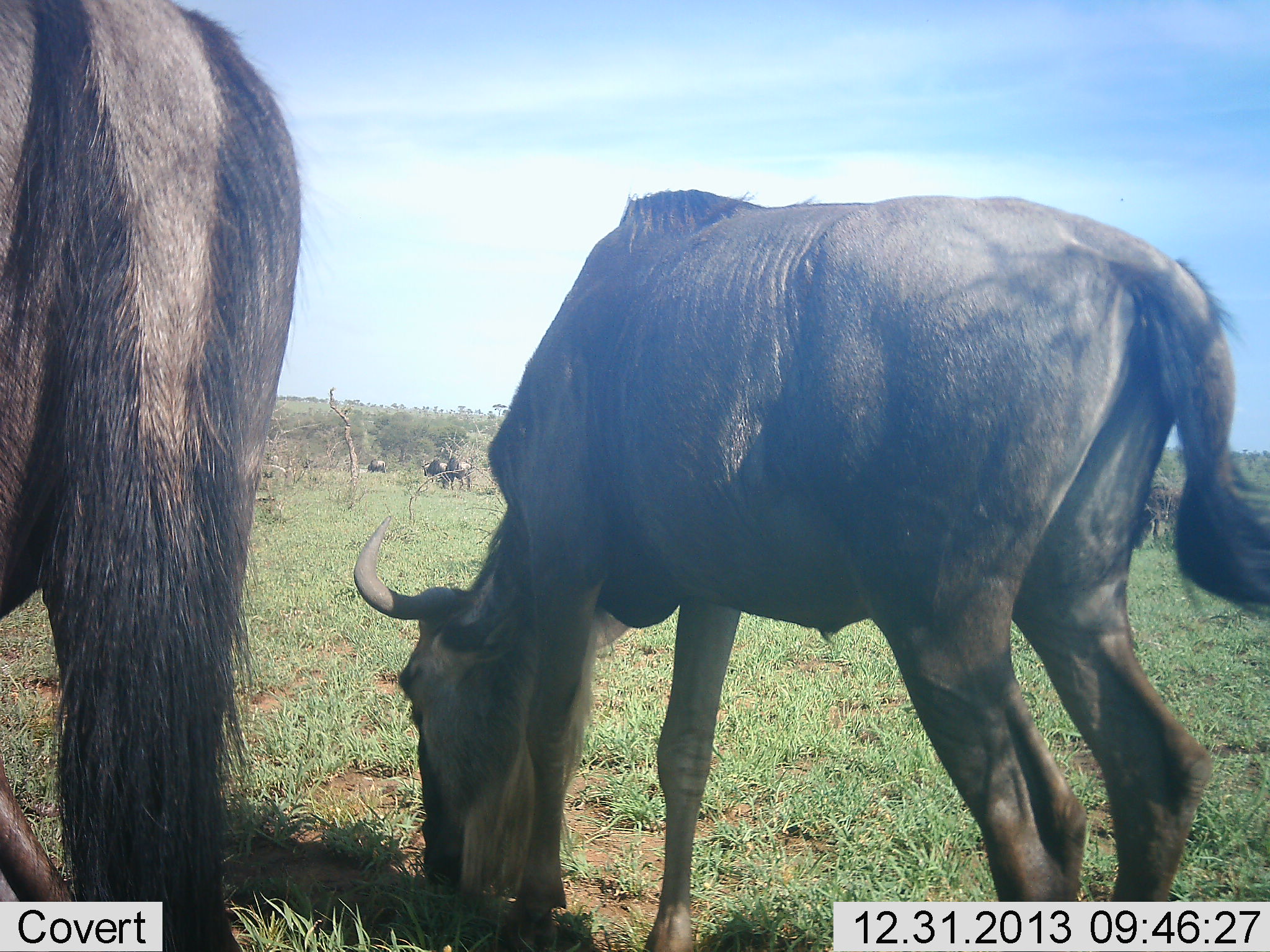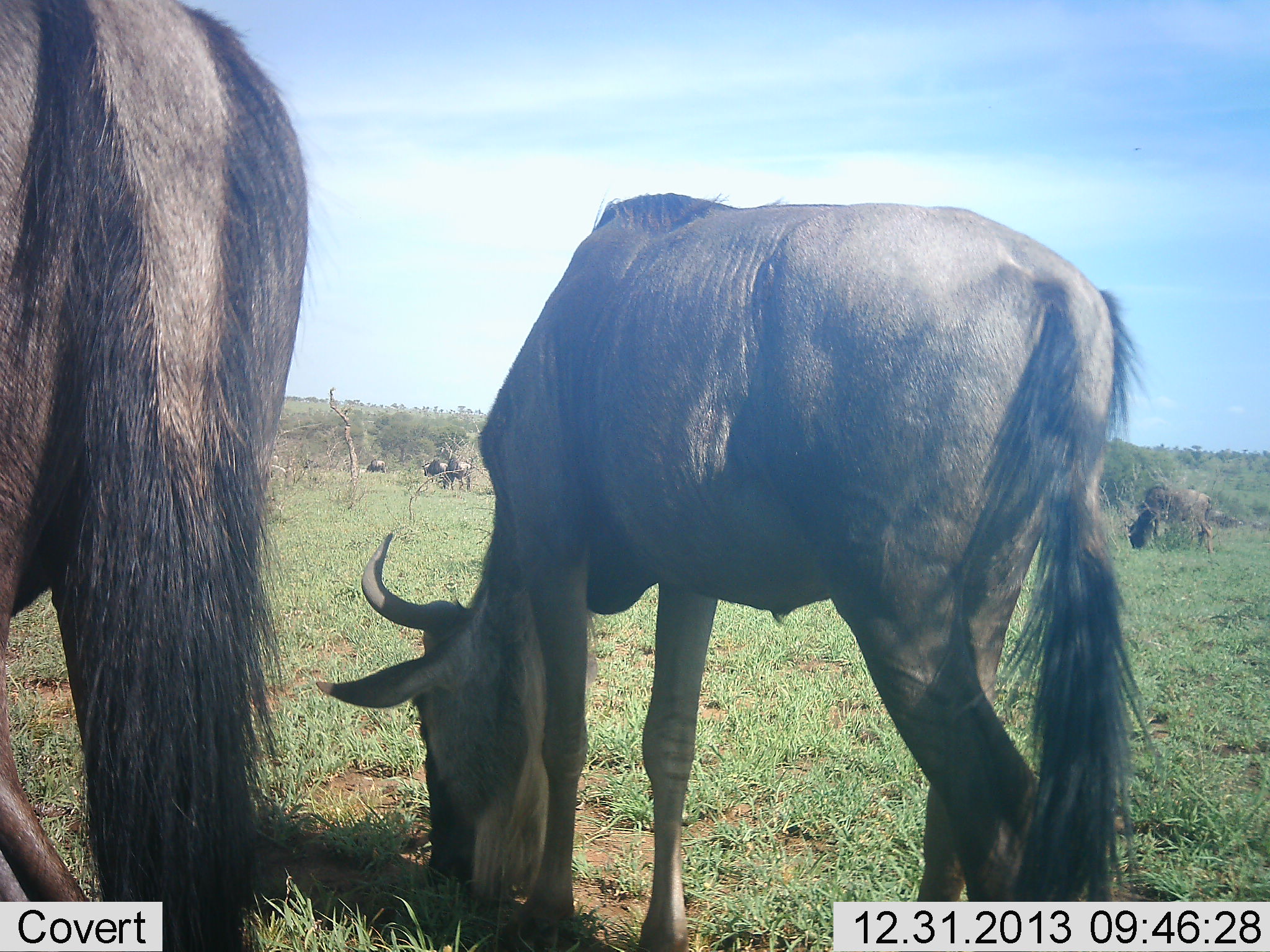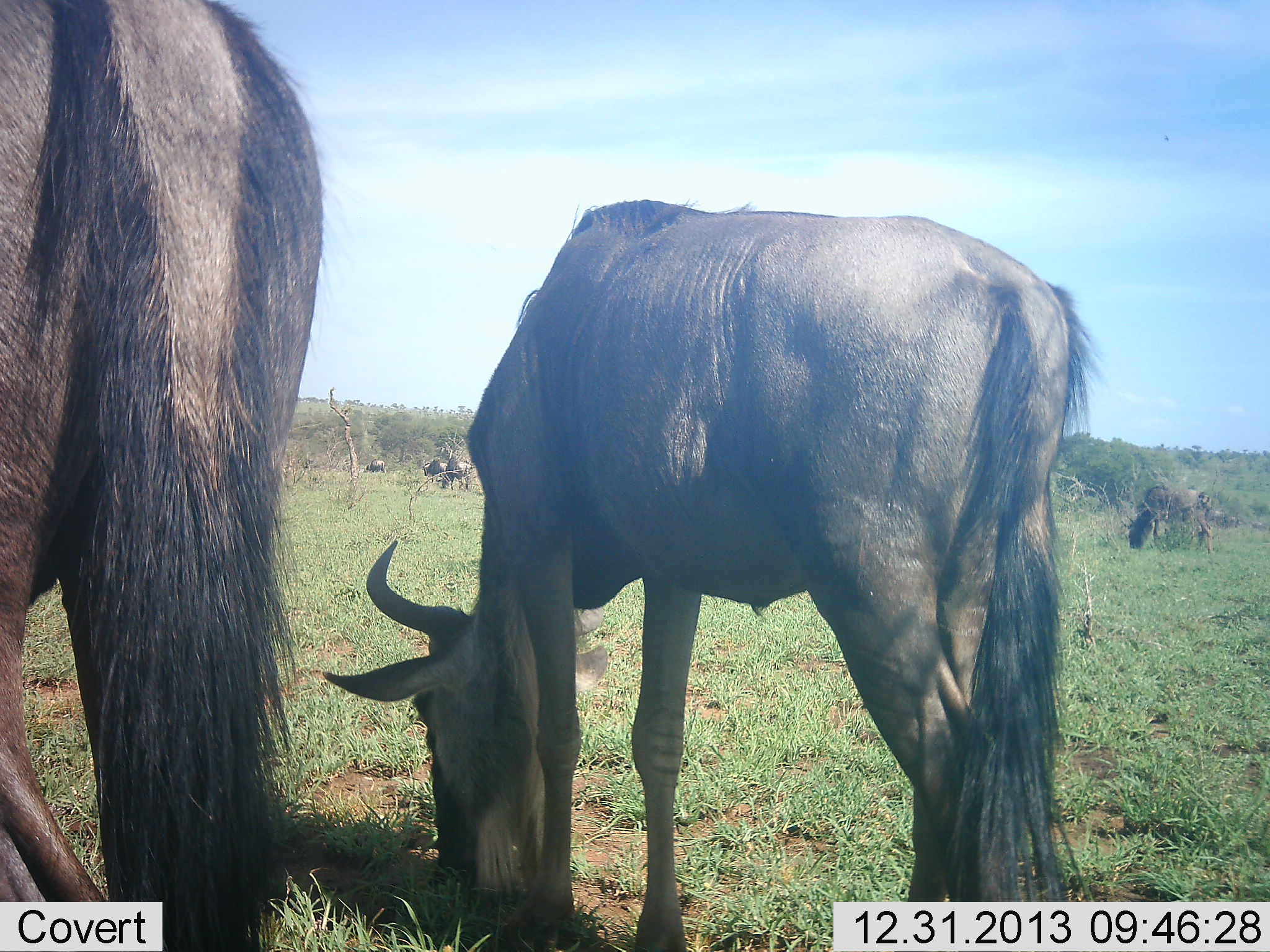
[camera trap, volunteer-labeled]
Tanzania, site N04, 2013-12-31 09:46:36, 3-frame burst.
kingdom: Animalia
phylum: Chordata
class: Mammalia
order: Artiodactyla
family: Bovidae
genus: Connochaetes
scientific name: Connochaetes taurinus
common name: blue wildebeest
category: wildebeest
Wildebeest (blue wildebeest) (Connochaetes taurinus), count 5. Behavior (volunteer vote fractions): standing 30%, resting 0%, moving 10%, interacting 0%. Young present (vote fraction): 0%. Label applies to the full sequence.